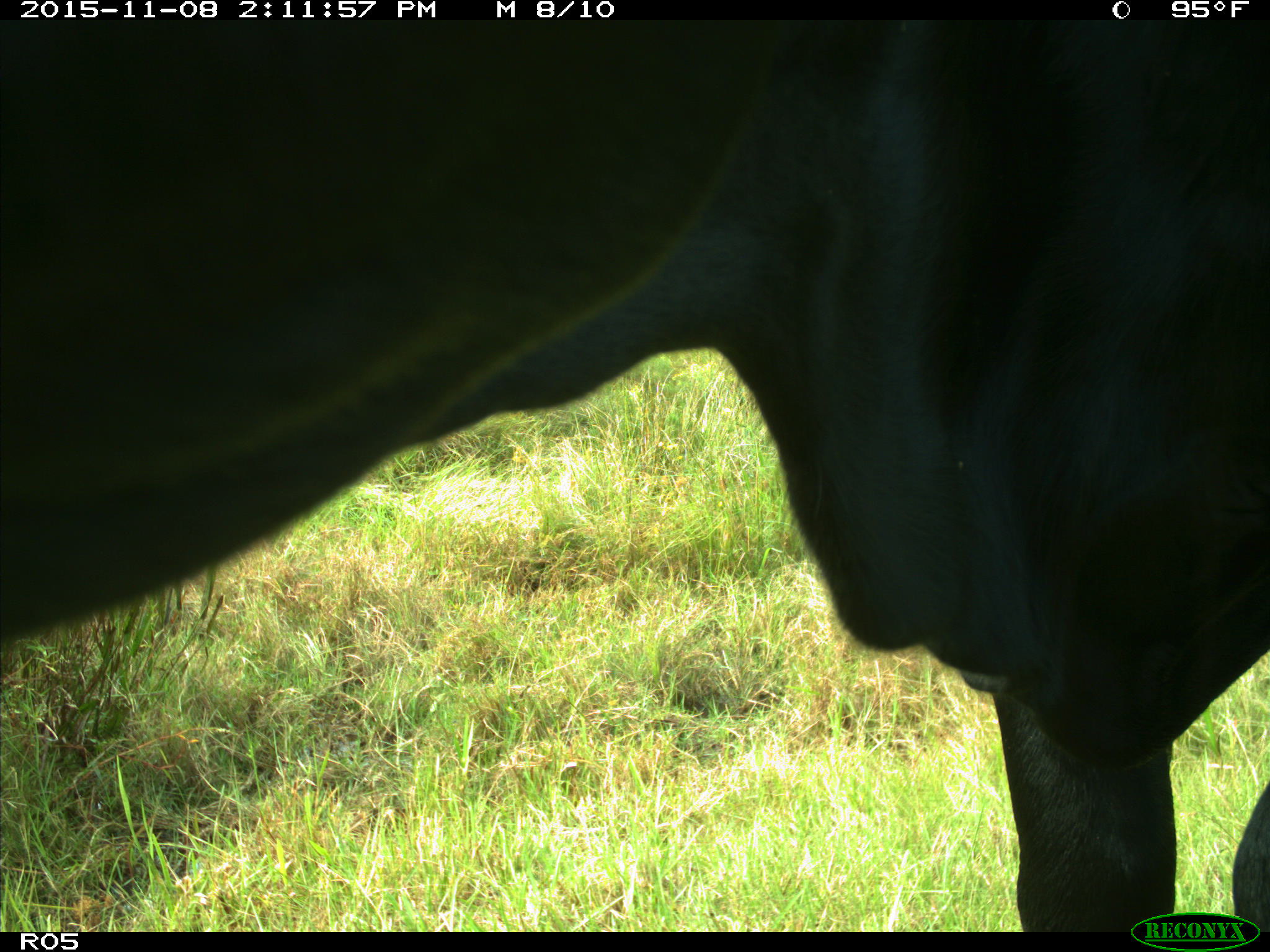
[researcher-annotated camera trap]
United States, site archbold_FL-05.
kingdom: Animalia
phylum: Chordata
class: Mammalia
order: Artiodactyla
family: Bovidae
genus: Bos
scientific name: Bos taurus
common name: domestic cow